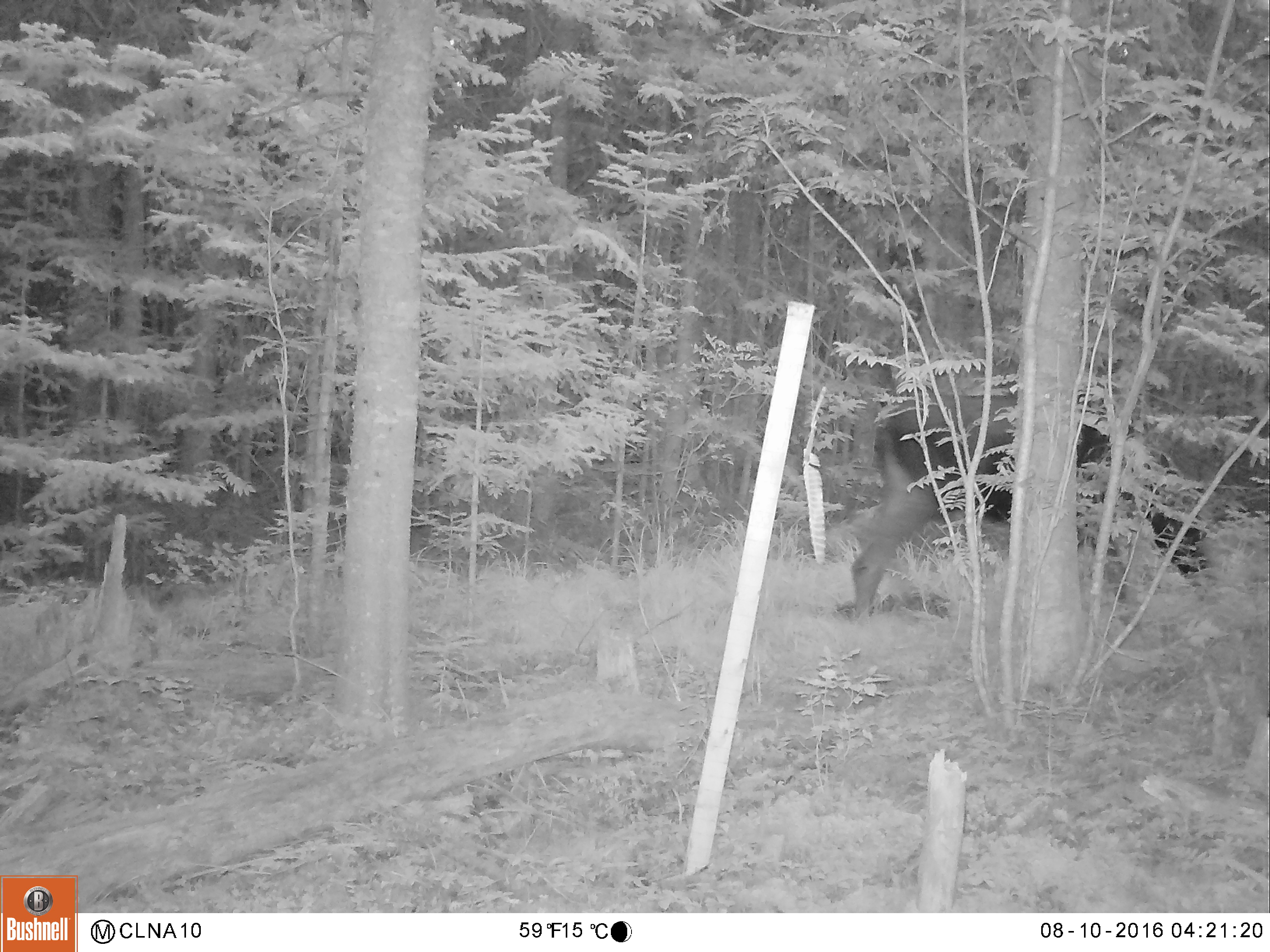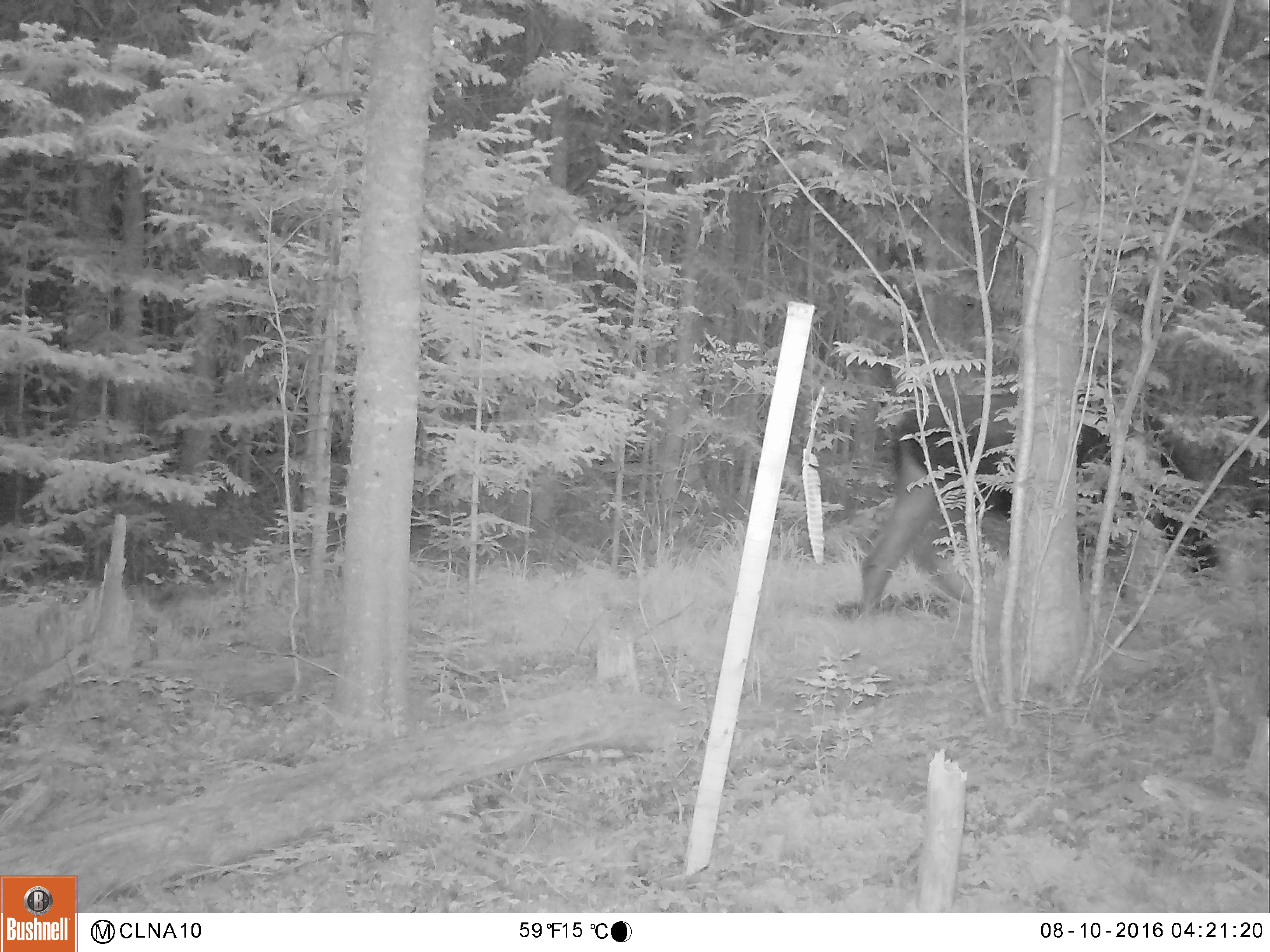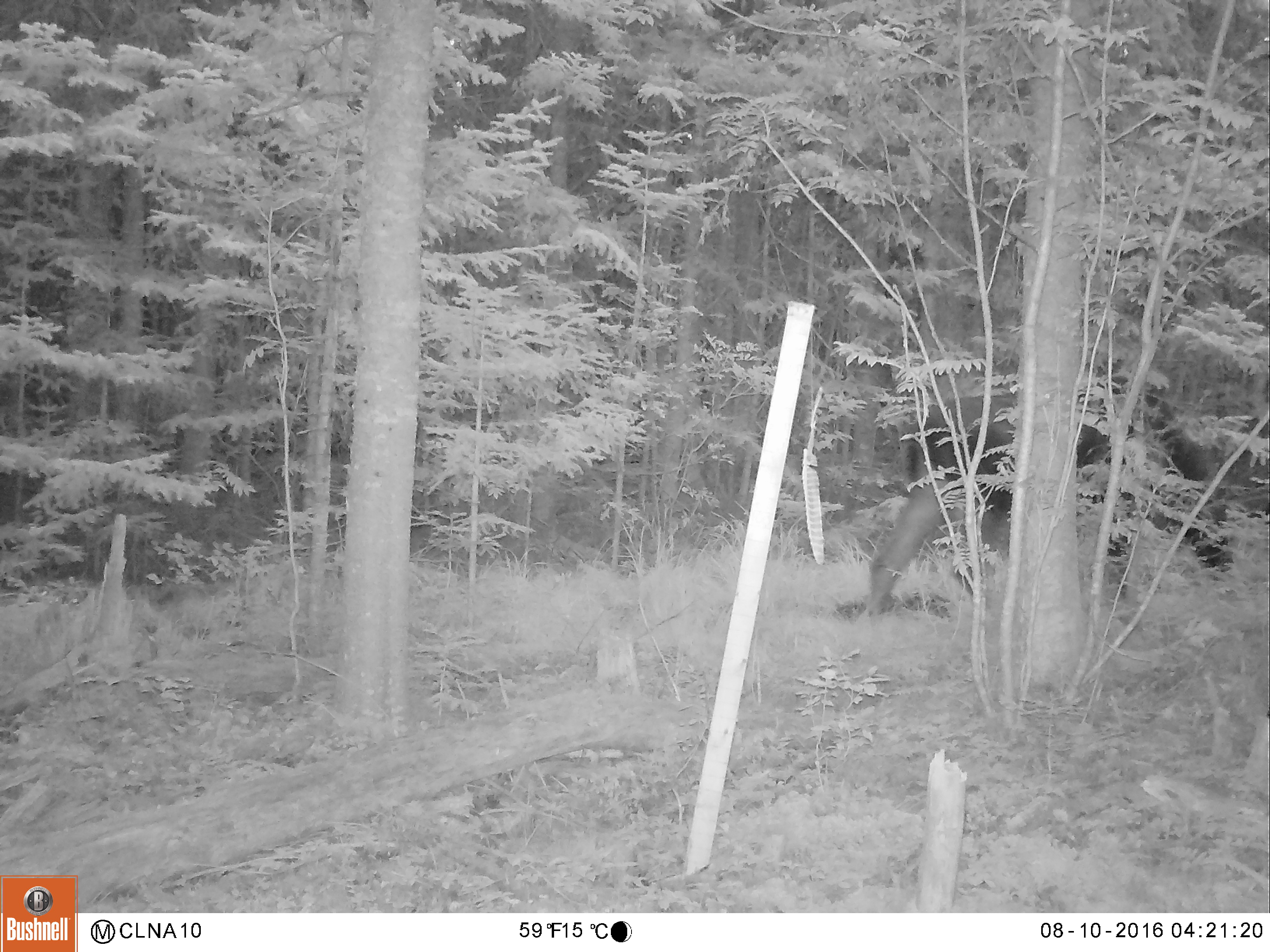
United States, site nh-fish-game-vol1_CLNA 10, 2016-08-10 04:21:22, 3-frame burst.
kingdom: Animalia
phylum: Chordata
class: Mammalia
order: Artiodactyla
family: Cervidae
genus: Alces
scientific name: Alces alces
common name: moose